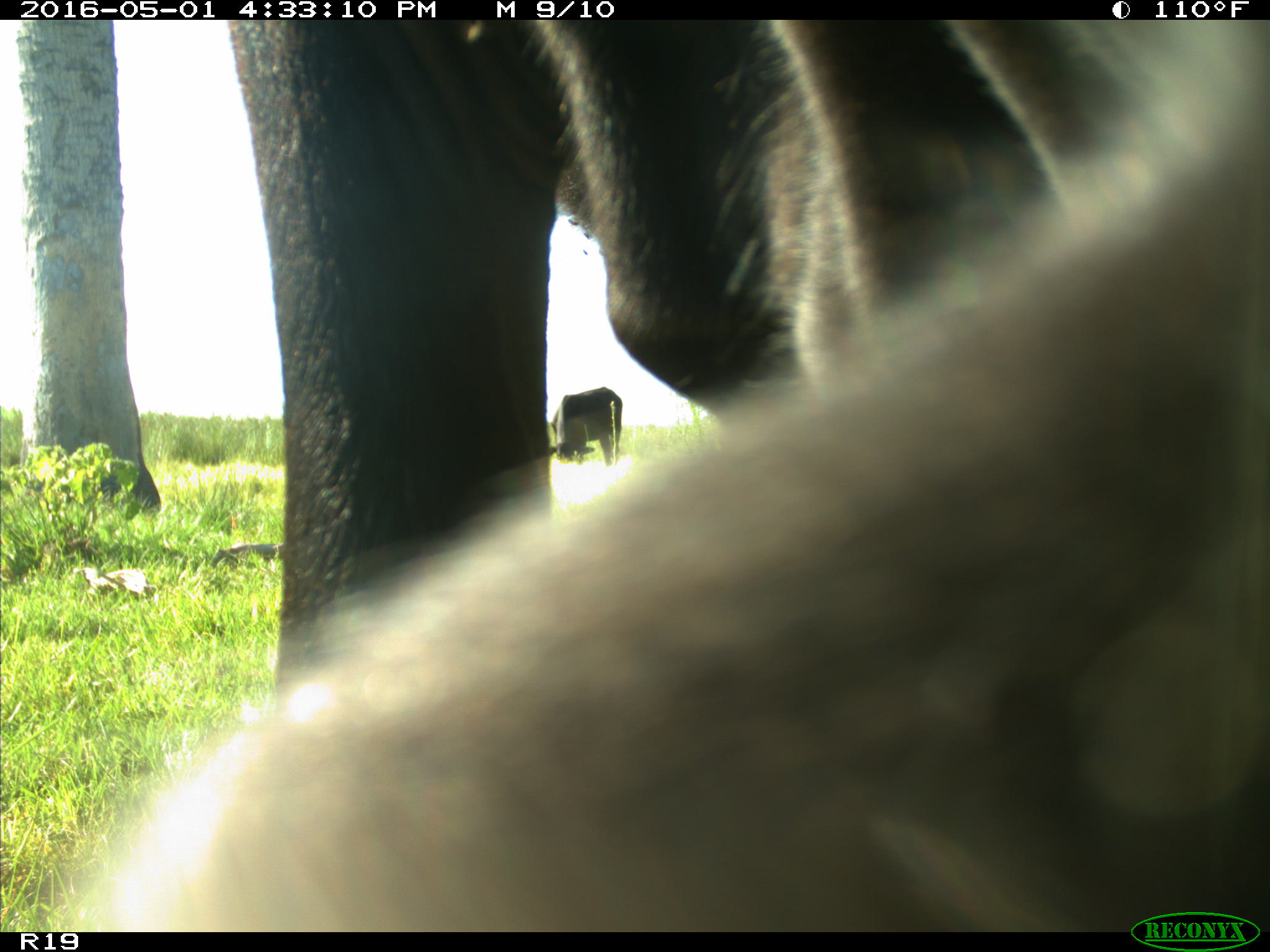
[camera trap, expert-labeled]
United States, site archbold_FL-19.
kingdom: Animalia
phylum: Chordata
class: Mammalia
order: Artiodactyla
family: Bovidae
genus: Bos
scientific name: Bos taurus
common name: domestic cow